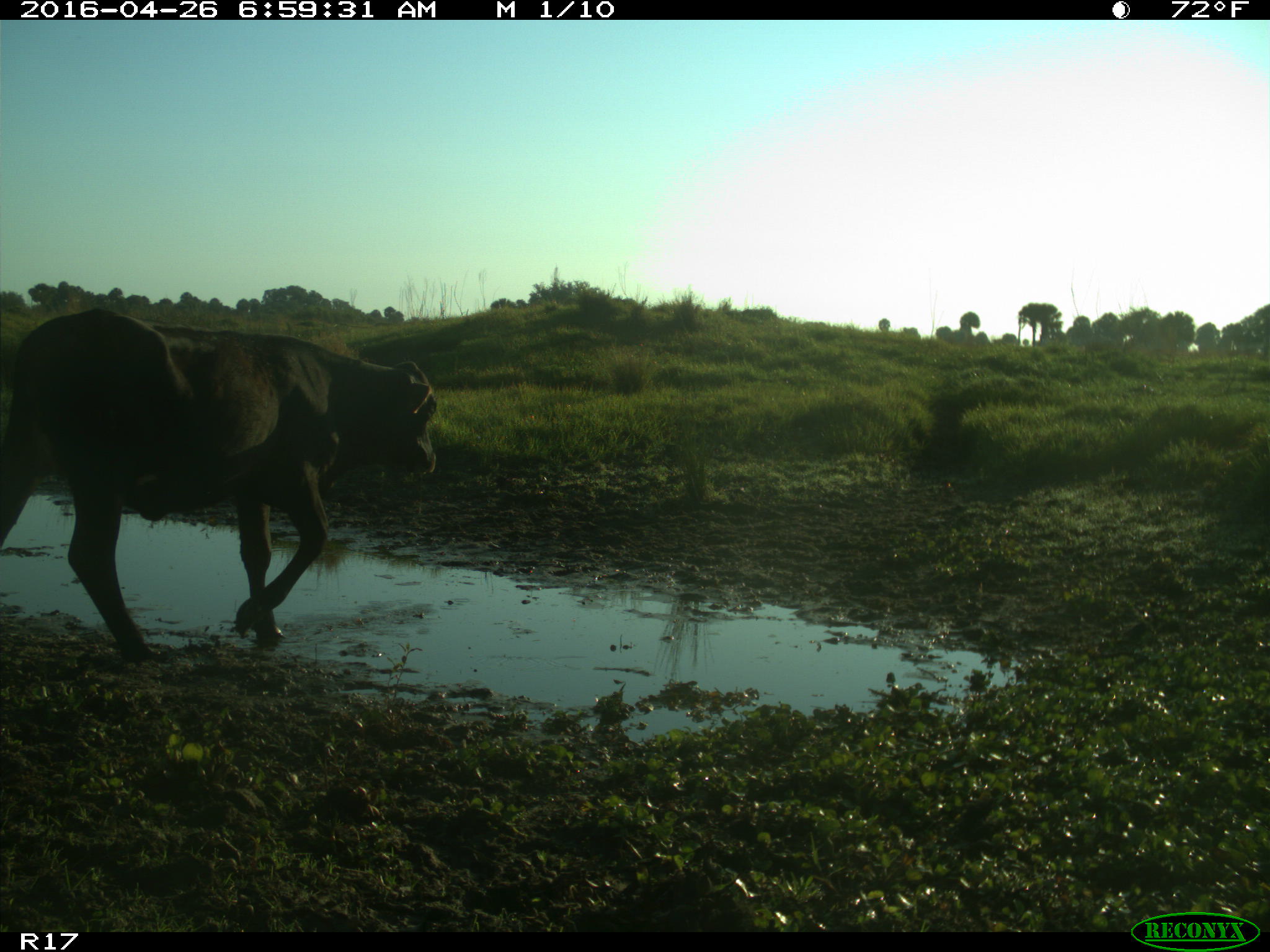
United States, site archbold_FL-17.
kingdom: Animalia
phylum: Chordata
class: Mammalia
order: Artiodactyla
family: Bovidae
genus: Bos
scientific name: Bos taurus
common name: domestic cow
Bos taurus (domestic cow).